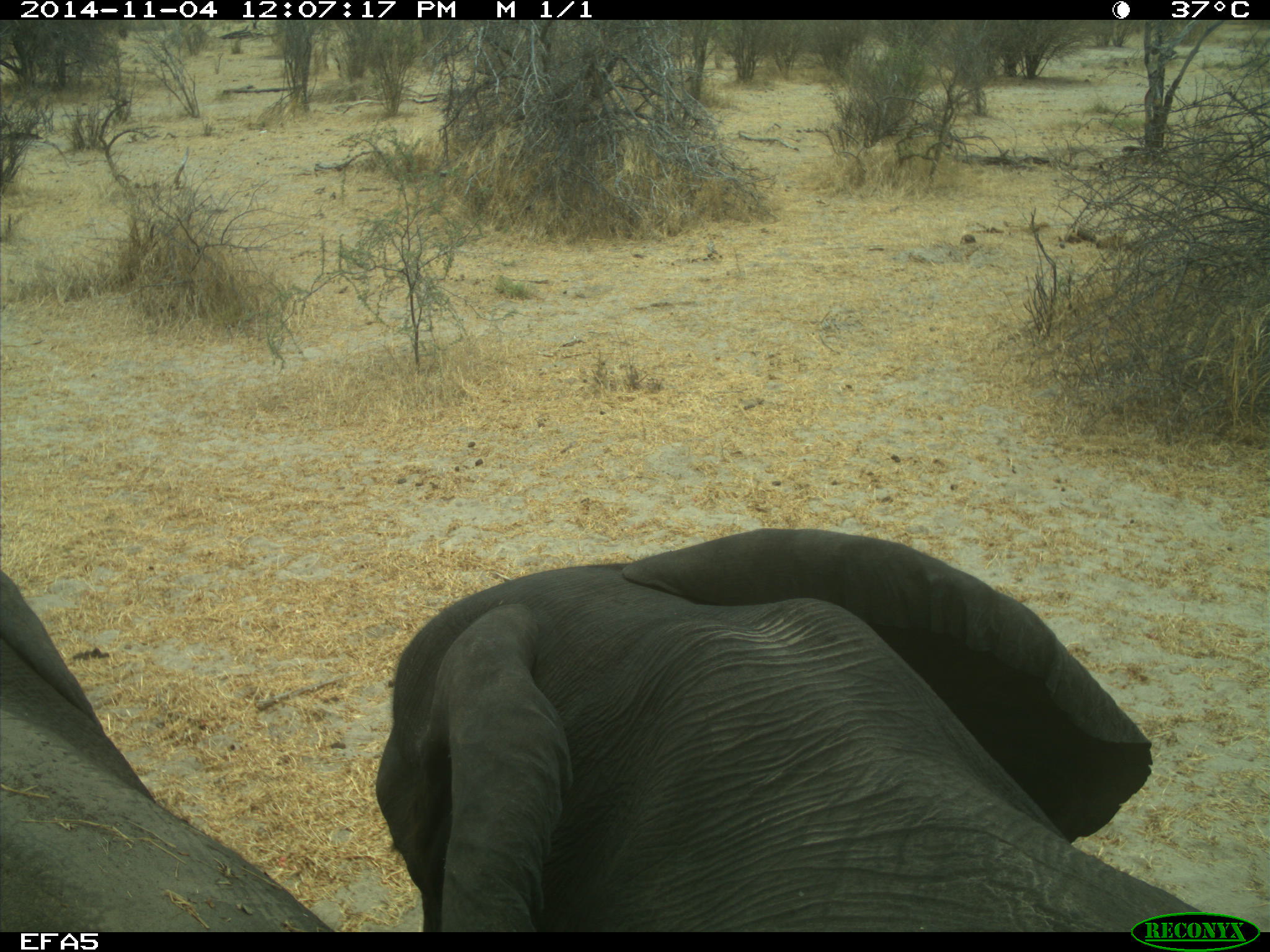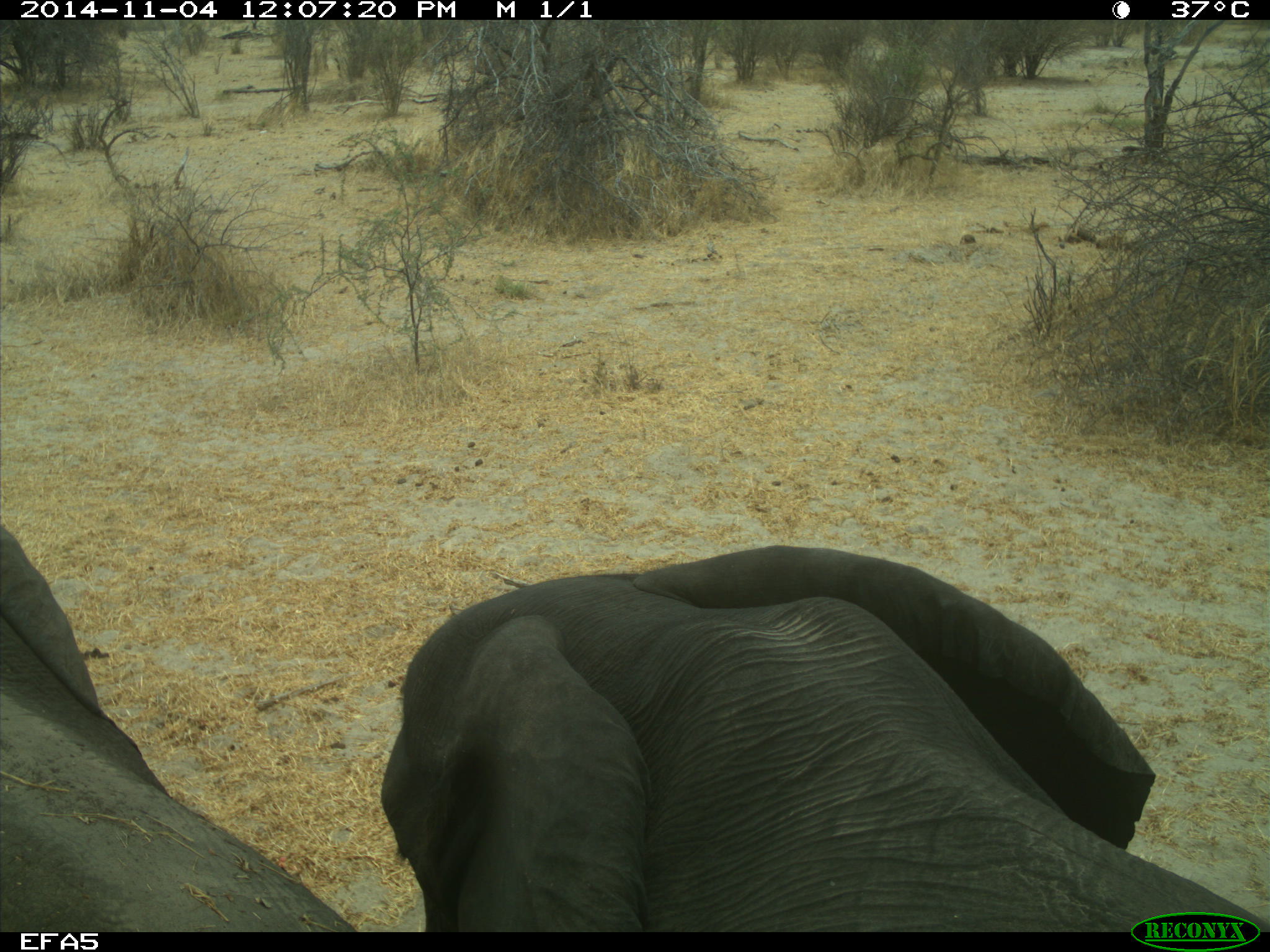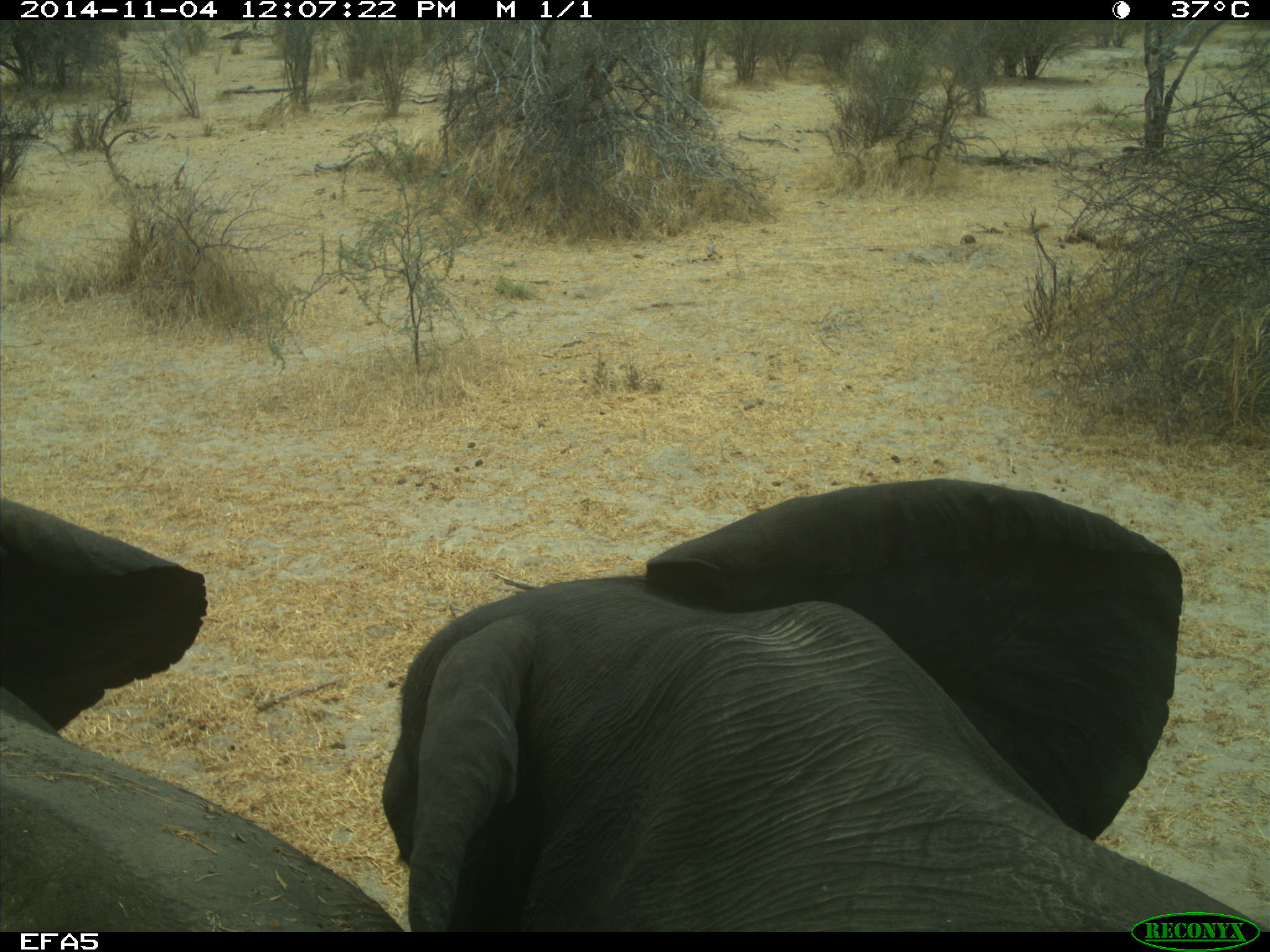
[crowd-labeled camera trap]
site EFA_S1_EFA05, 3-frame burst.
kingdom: Animalia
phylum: Chordata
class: Mammalia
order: Proboscidea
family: Elephantidae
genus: Loxodonta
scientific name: Loxodonta africana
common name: african bush elephant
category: elephant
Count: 2.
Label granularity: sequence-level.